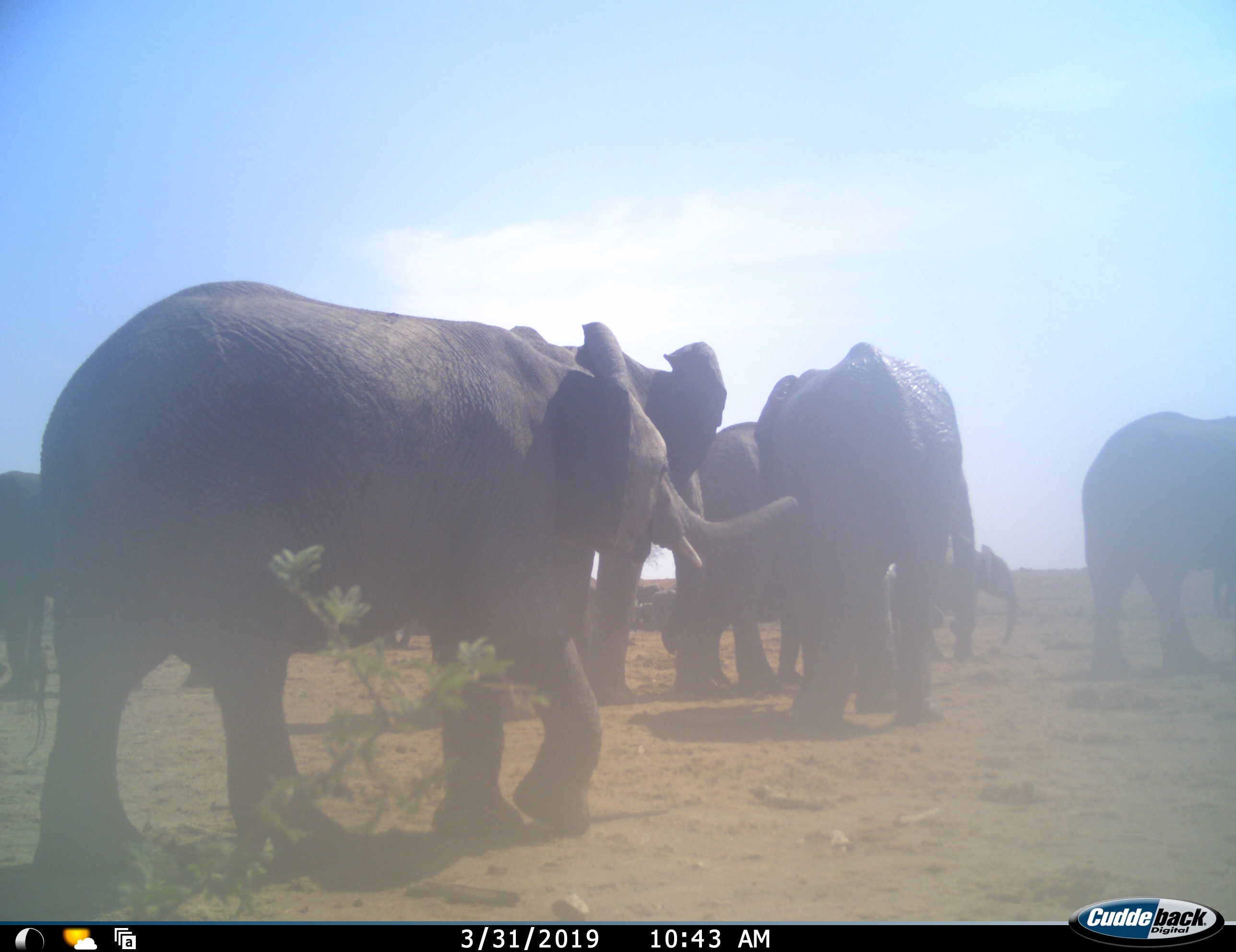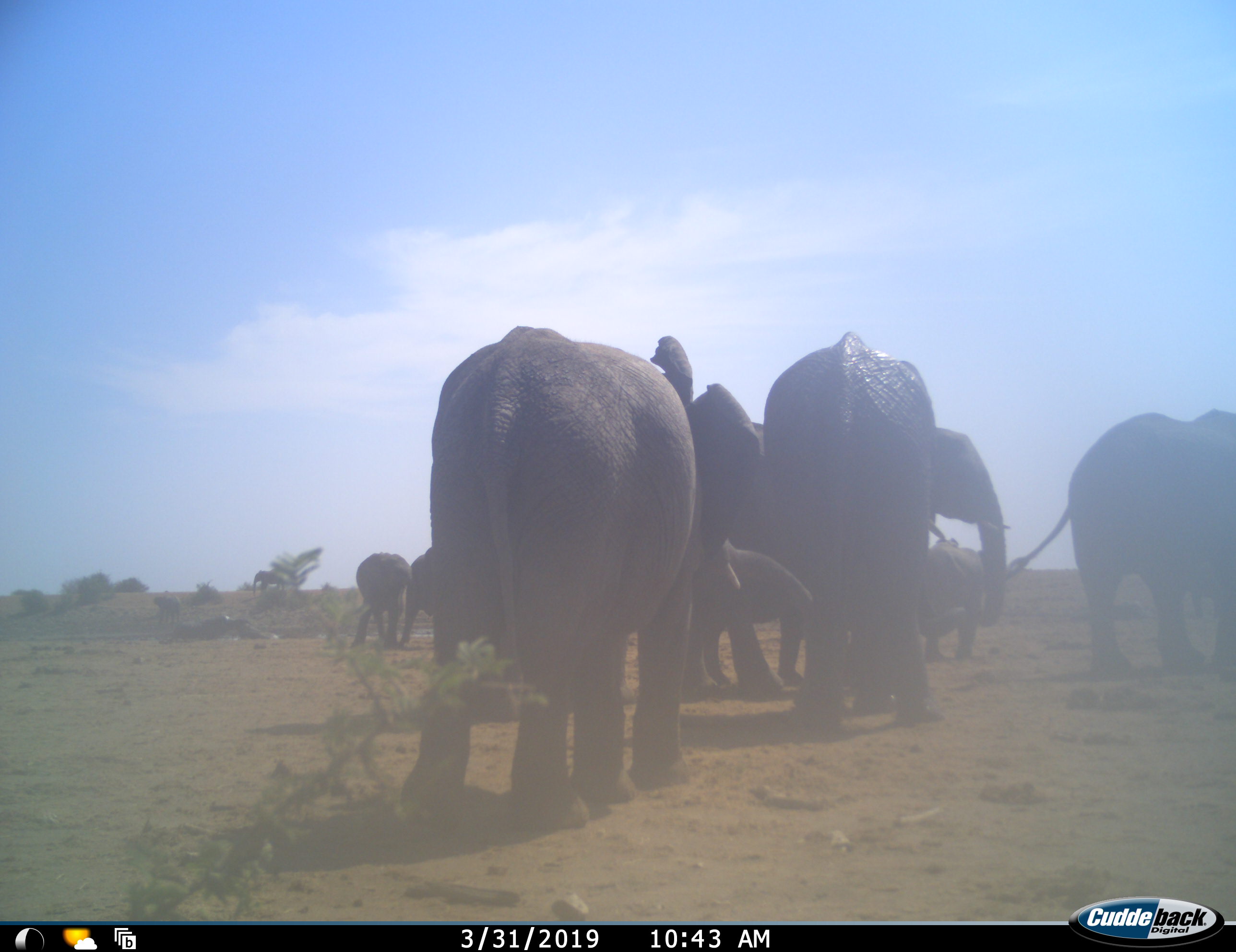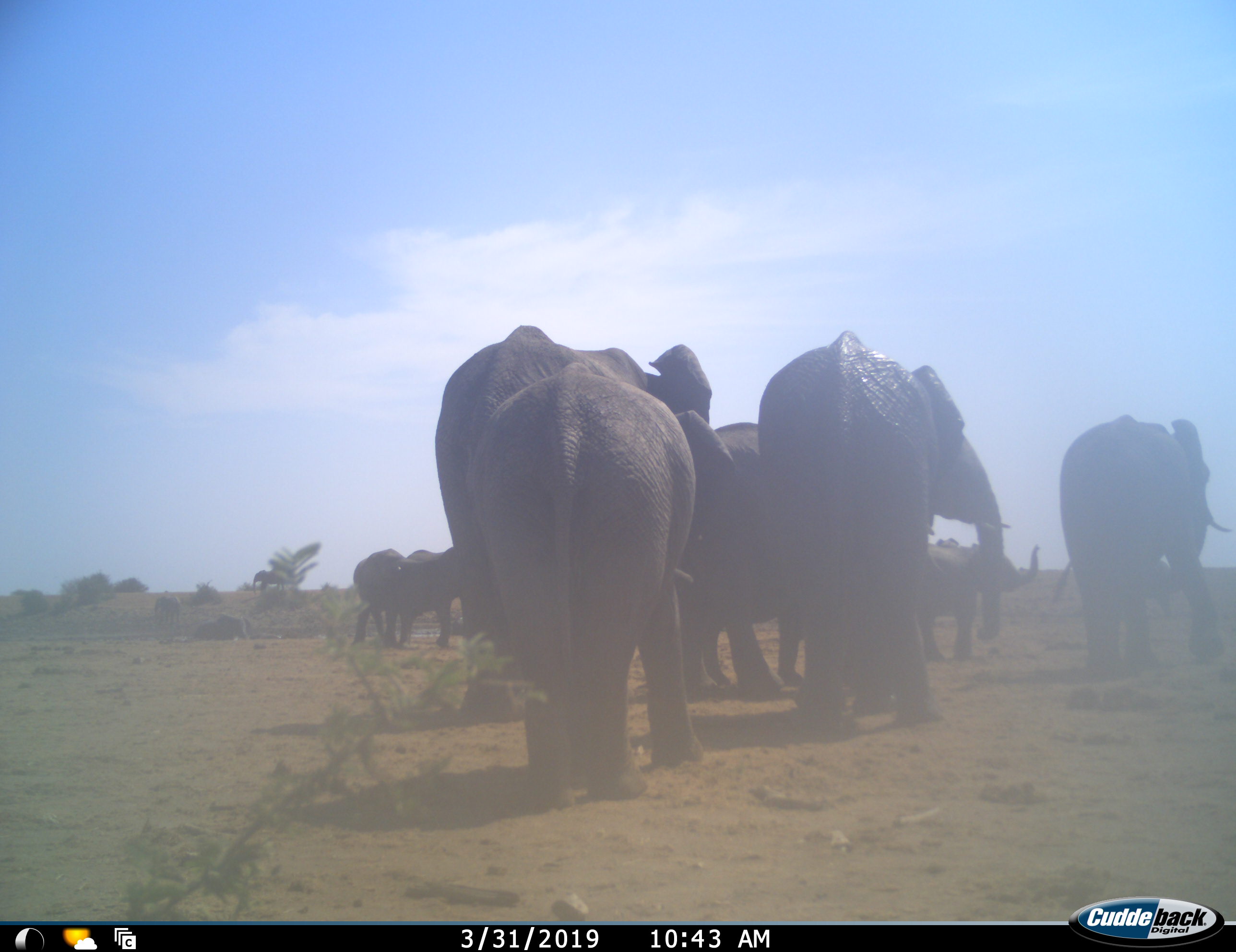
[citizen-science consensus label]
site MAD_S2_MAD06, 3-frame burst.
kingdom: Animalia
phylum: Chordata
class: Mammalia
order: Proboscidea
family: Elephantidae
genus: Loxodonta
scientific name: Loxodonta africana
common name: african bush elephant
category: elephant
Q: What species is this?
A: Elephant (african bush elephant) (Loxodonta africana).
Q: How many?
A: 11-50.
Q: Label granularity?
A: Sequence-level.